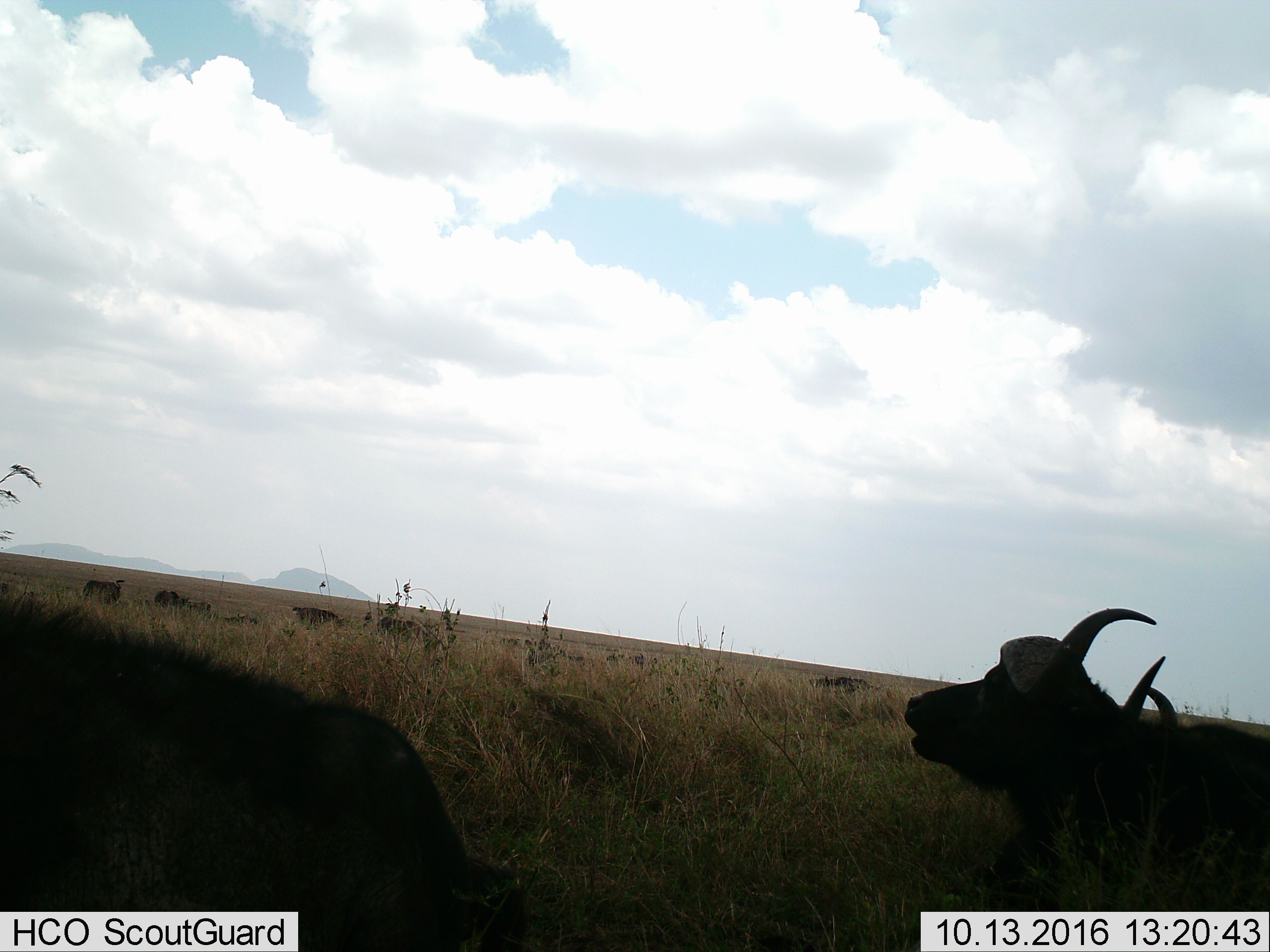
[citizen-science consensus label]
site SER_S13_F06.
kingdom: Animalia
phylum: Chordata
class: Mammalia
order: Artiodactyla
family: Bovidae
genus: Syncerus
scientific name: Syncerus caffer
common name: african buffalo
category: buffalo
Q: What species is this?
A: Buffalo (african buffalo) (Syncerus caffer).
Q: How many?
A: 7.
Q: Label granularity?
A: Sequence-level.